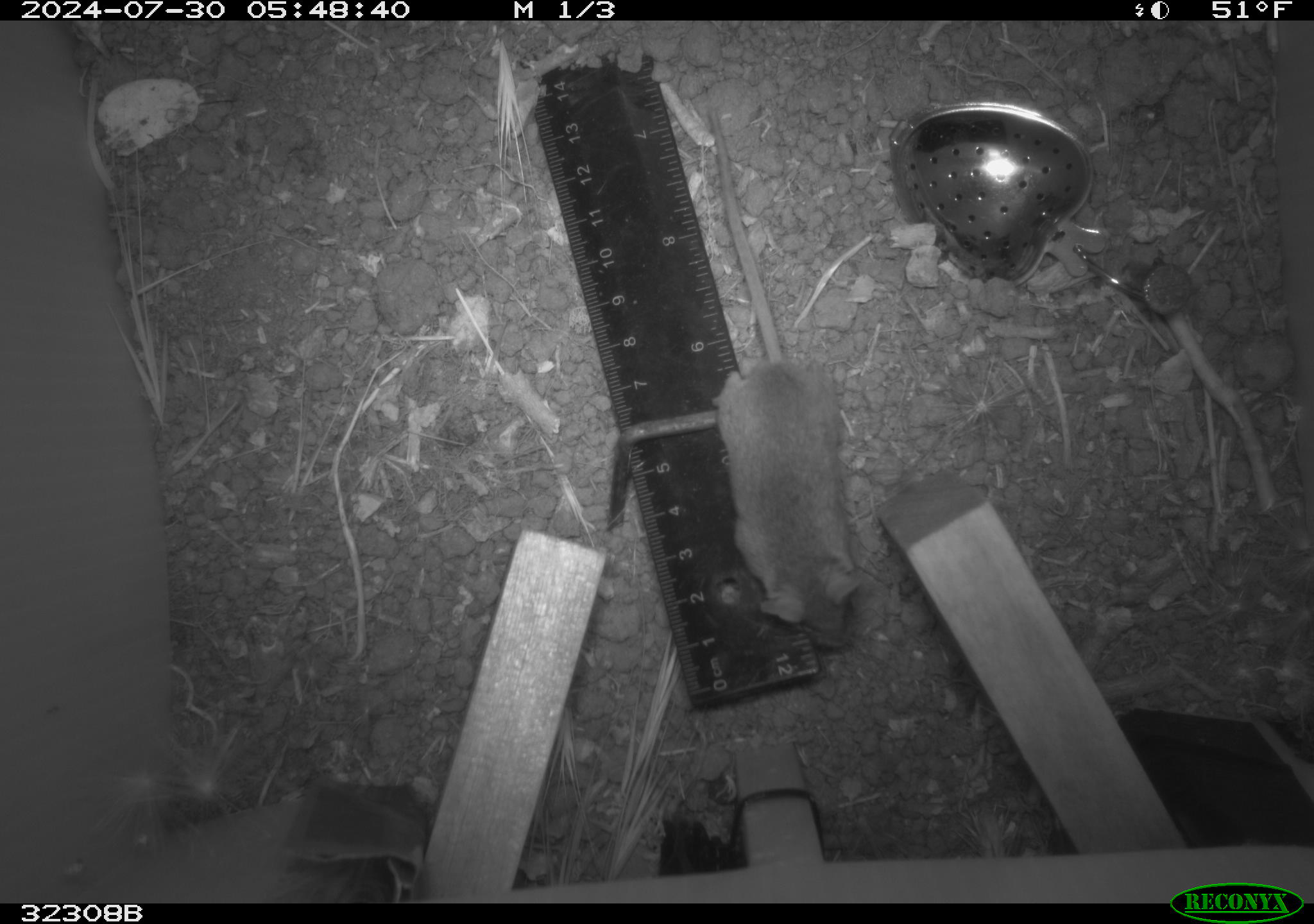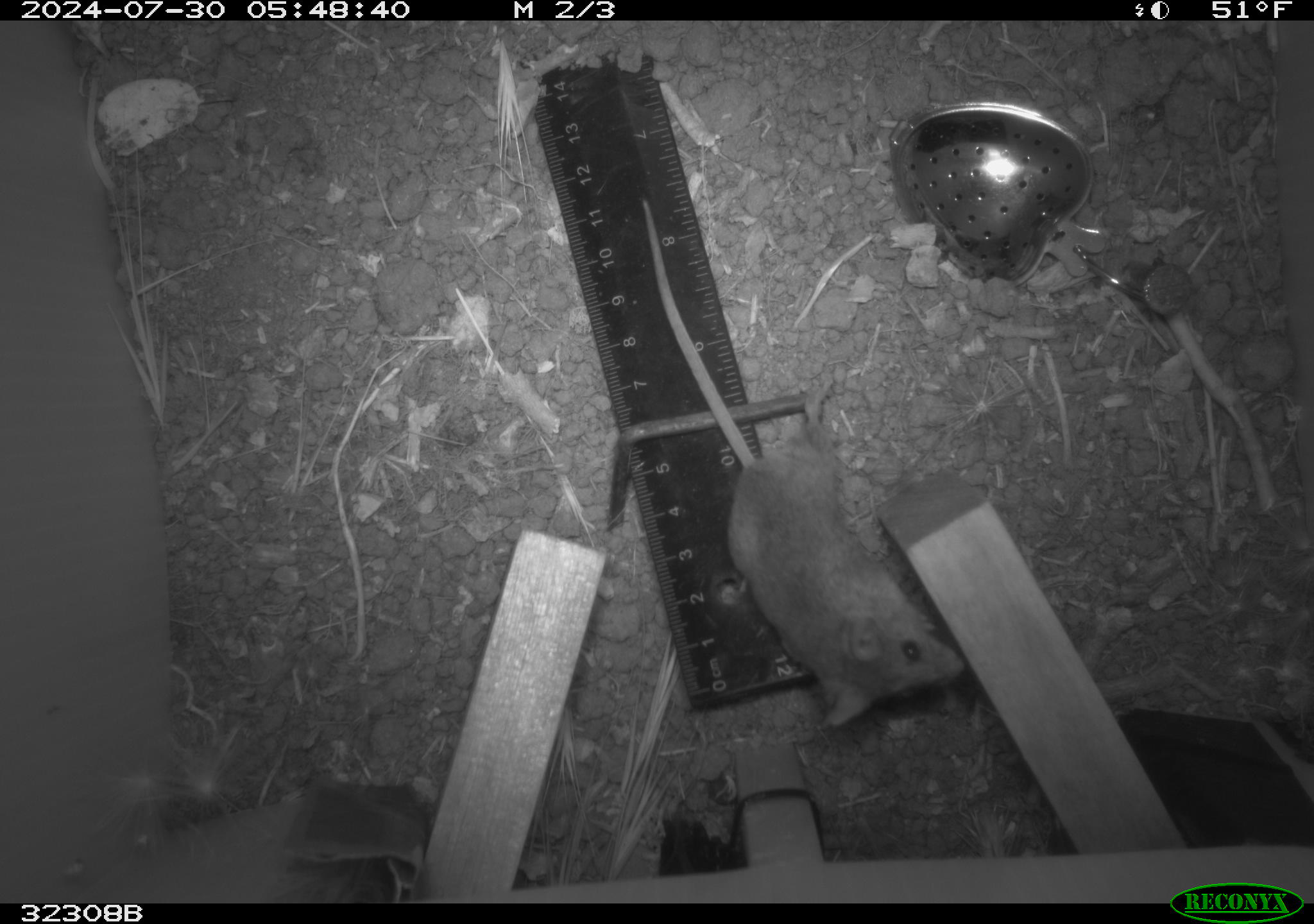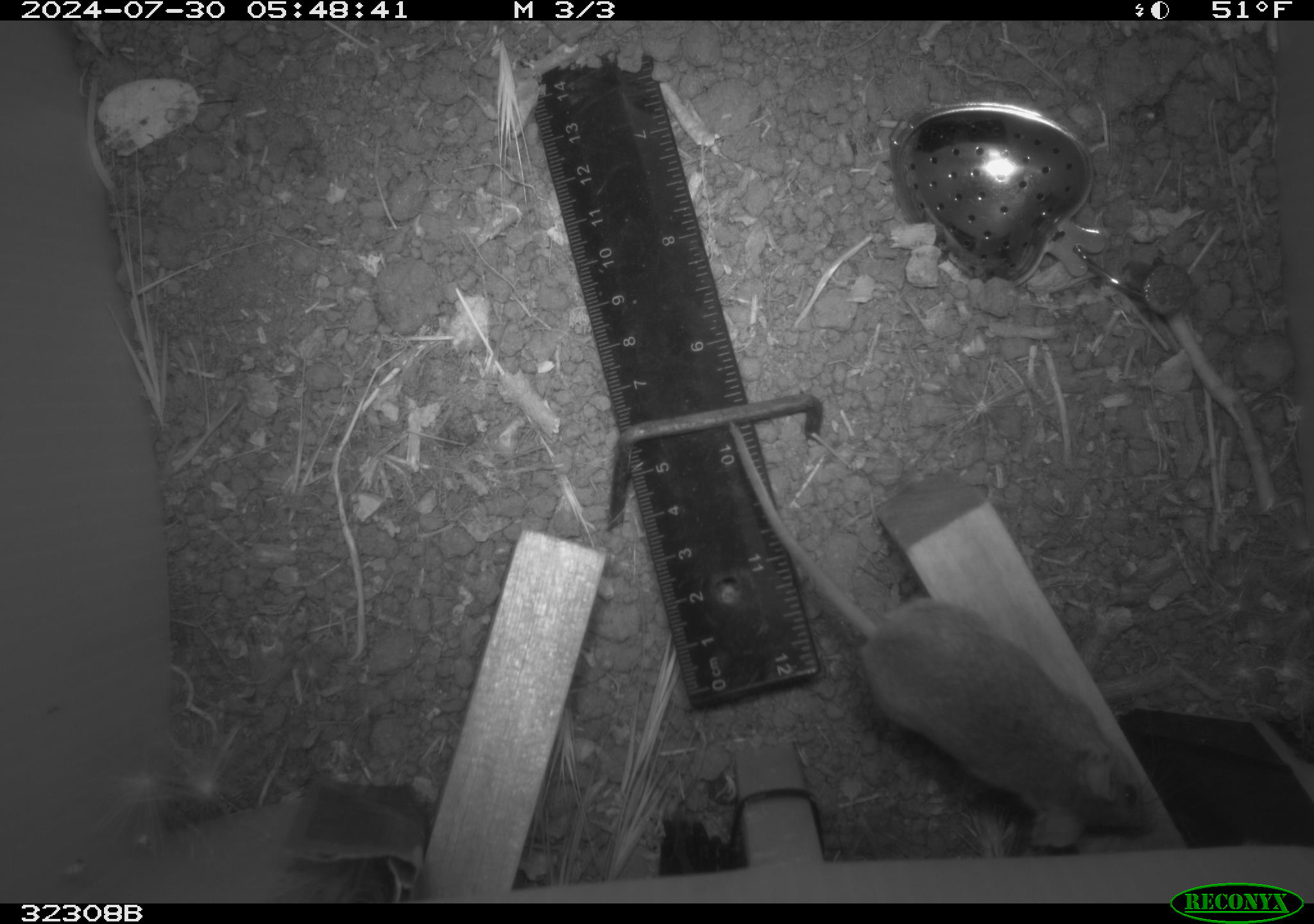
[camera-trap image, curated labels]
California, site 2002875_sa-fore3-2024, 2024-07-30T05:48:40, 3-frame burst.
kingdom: Animalia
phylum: Chordata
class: Mammalia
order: Rodentia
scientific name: Rodentia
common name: mouse species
Mouse species (Rodentia).